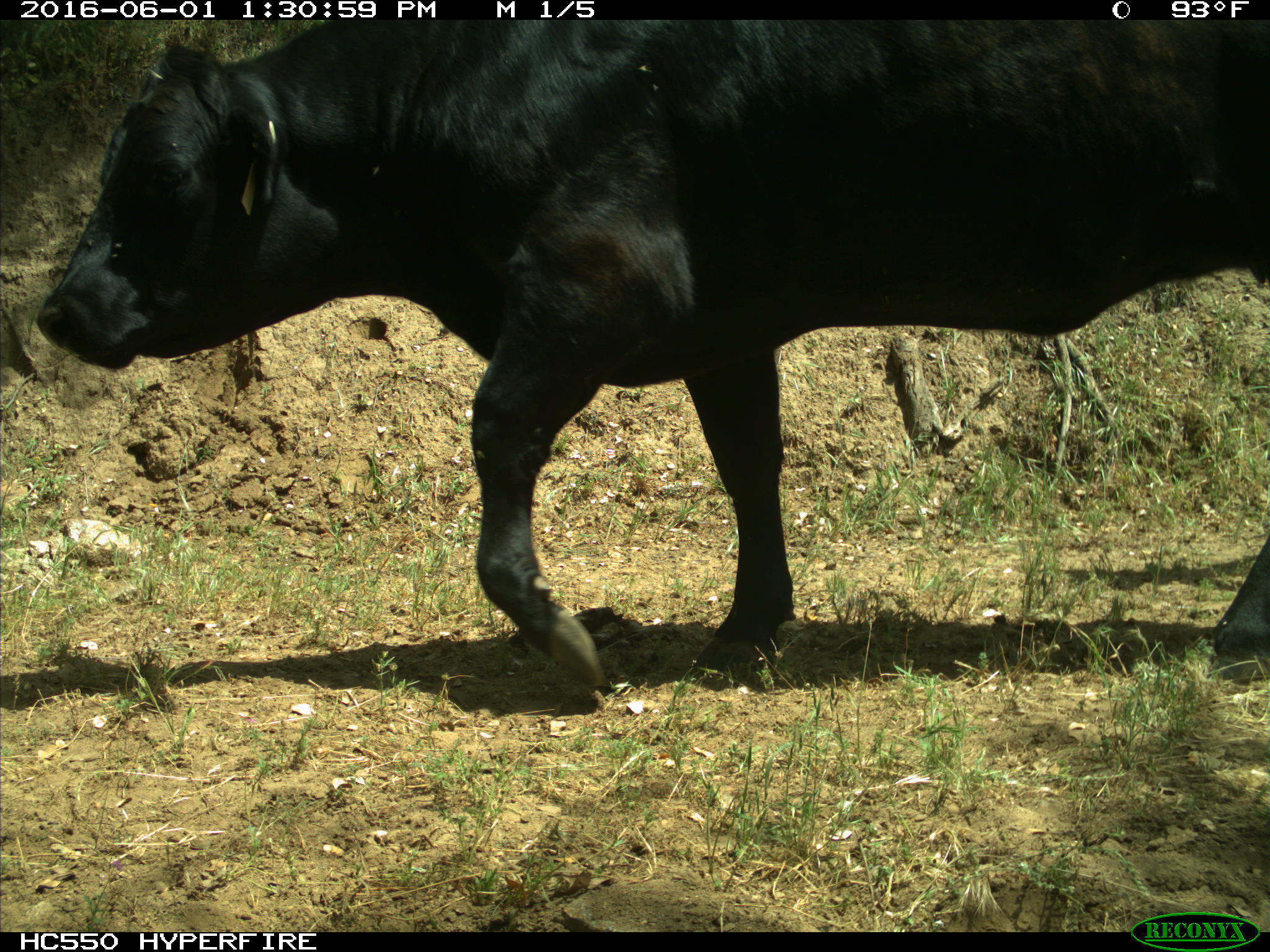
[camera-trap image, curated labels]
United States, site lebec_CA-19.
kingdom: Animalia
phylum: Chordata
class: Mammalia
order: Artiodactyla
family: Bovidae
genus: Bos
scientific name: Bos taurus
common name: domestic cow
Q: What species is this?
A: Bos taurus (domestic cow).